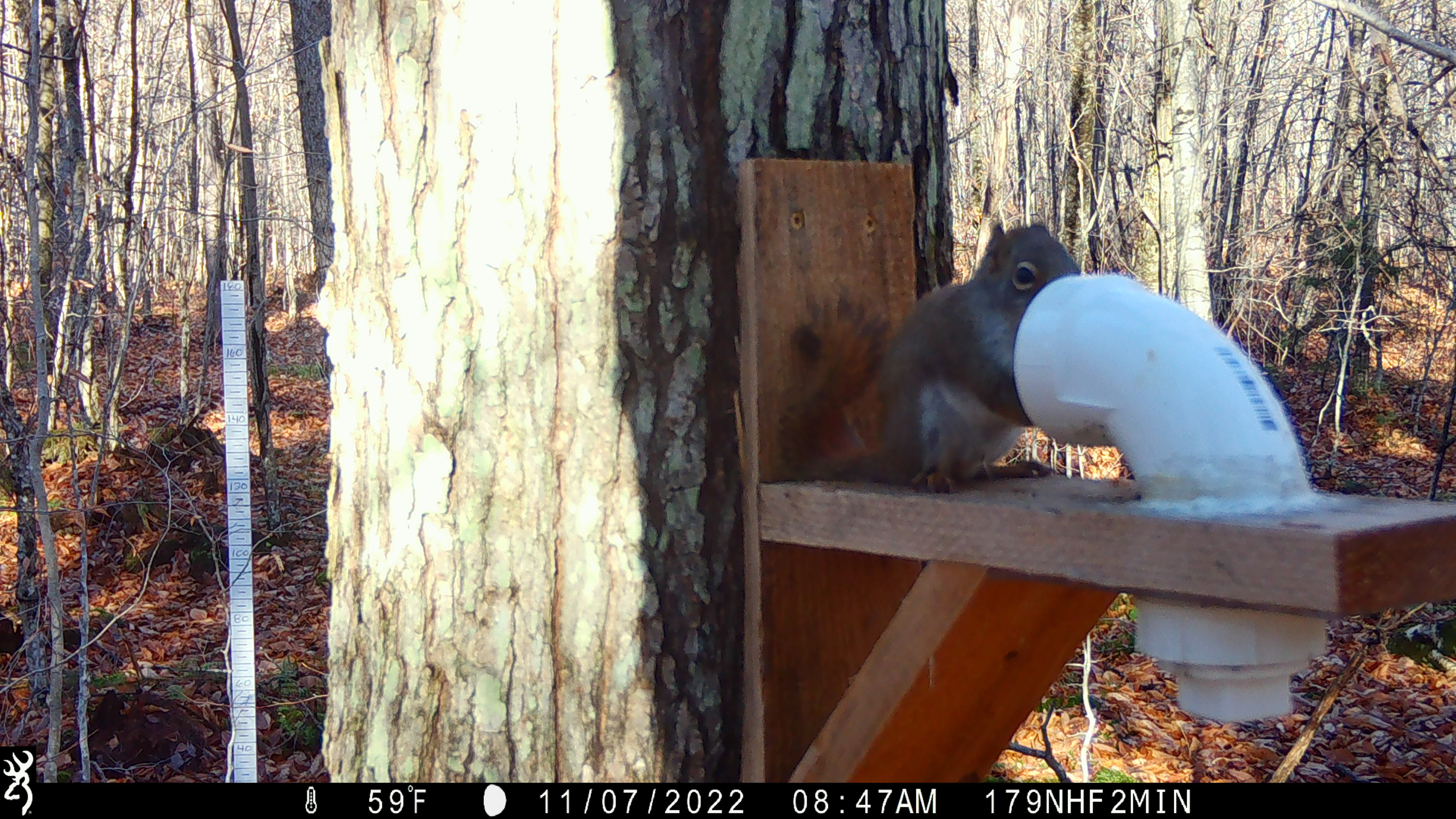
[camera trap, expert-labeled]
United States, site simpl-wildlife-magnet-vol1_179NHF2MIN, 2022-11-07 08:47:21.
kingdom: Animalia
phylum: Chordata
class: Mammalia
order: Rodentia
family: Sciuridae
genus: Tamiasciurus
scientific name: Tamiasciurus hudsonicus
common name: red squirrel